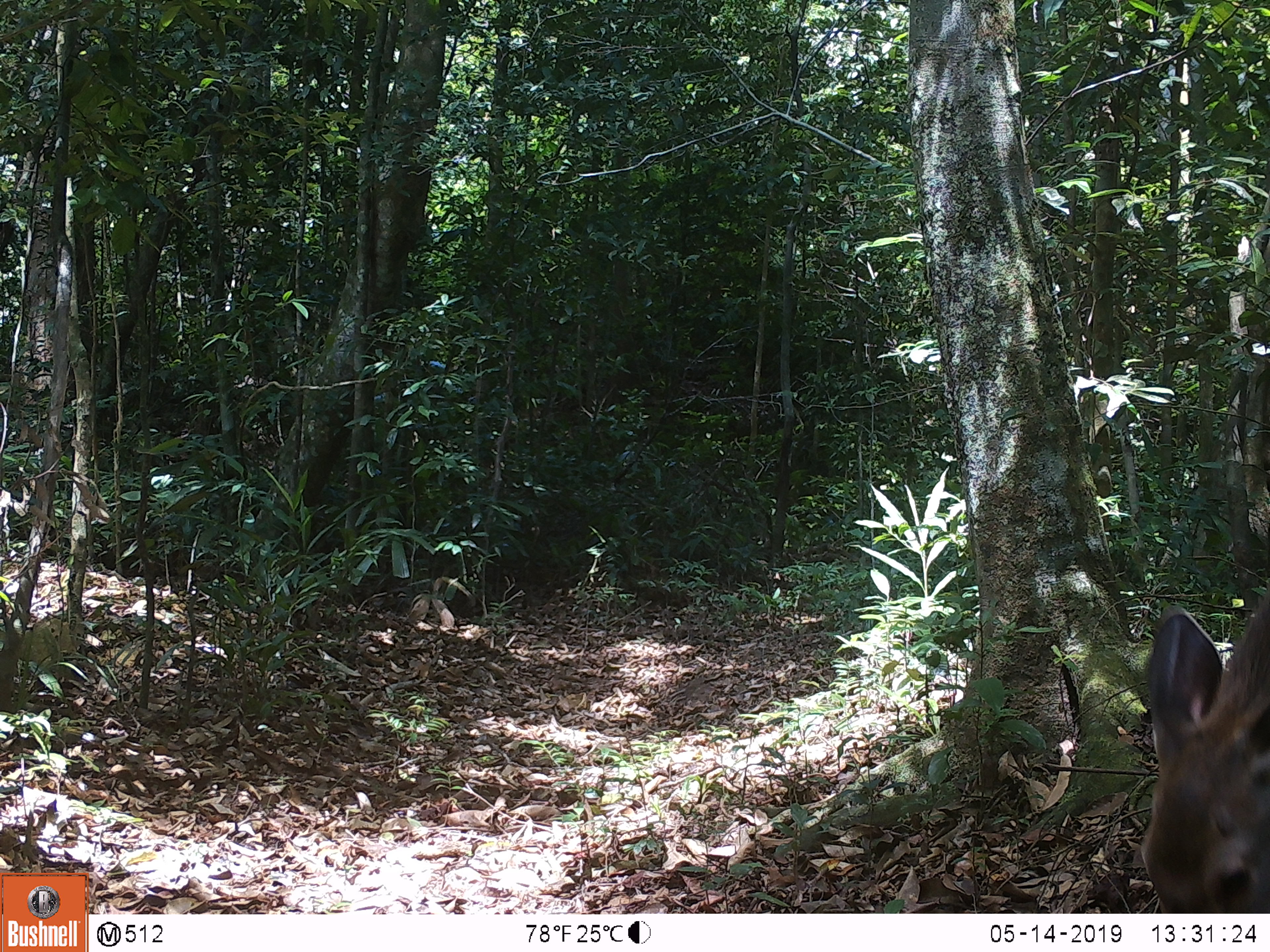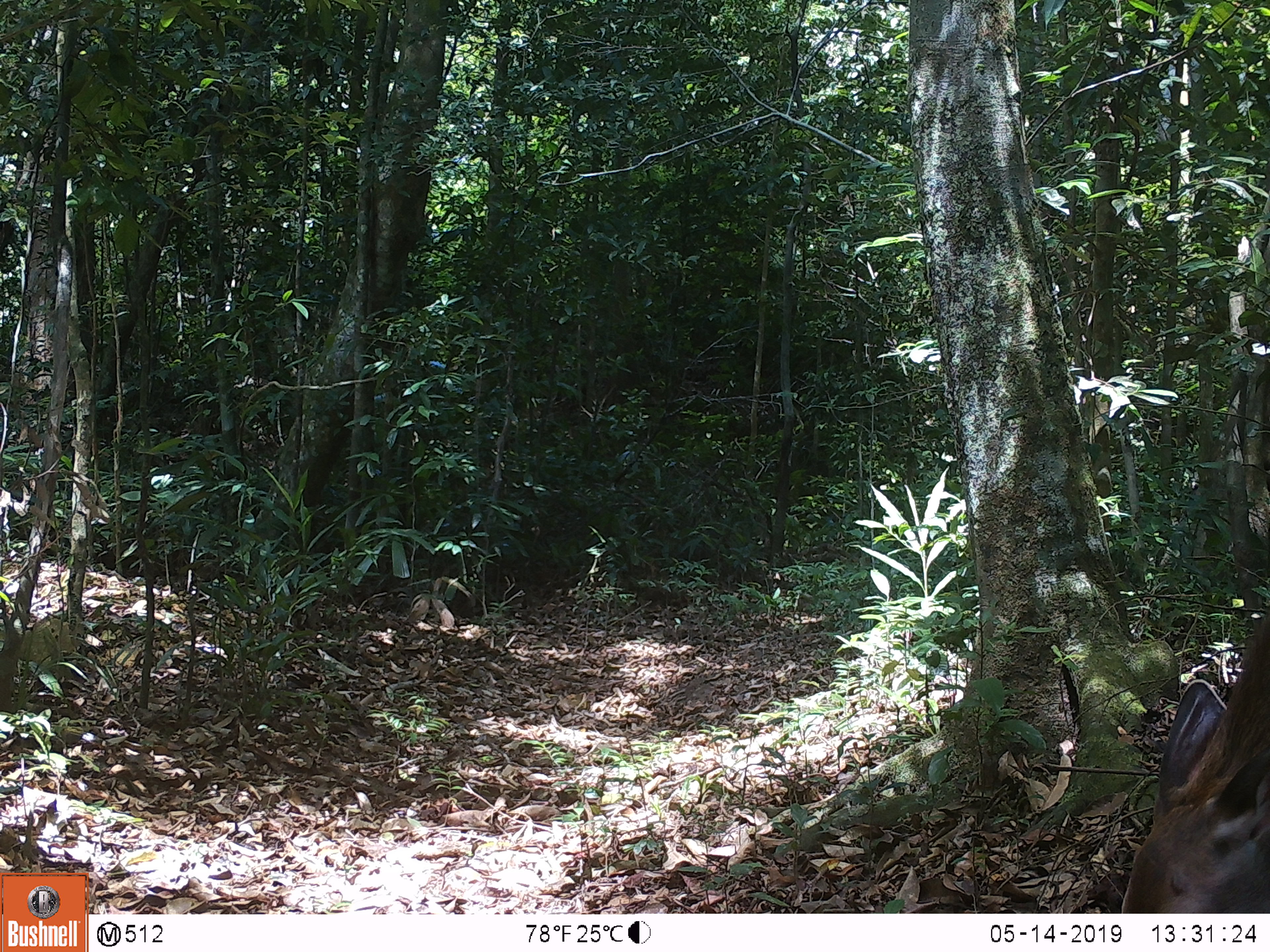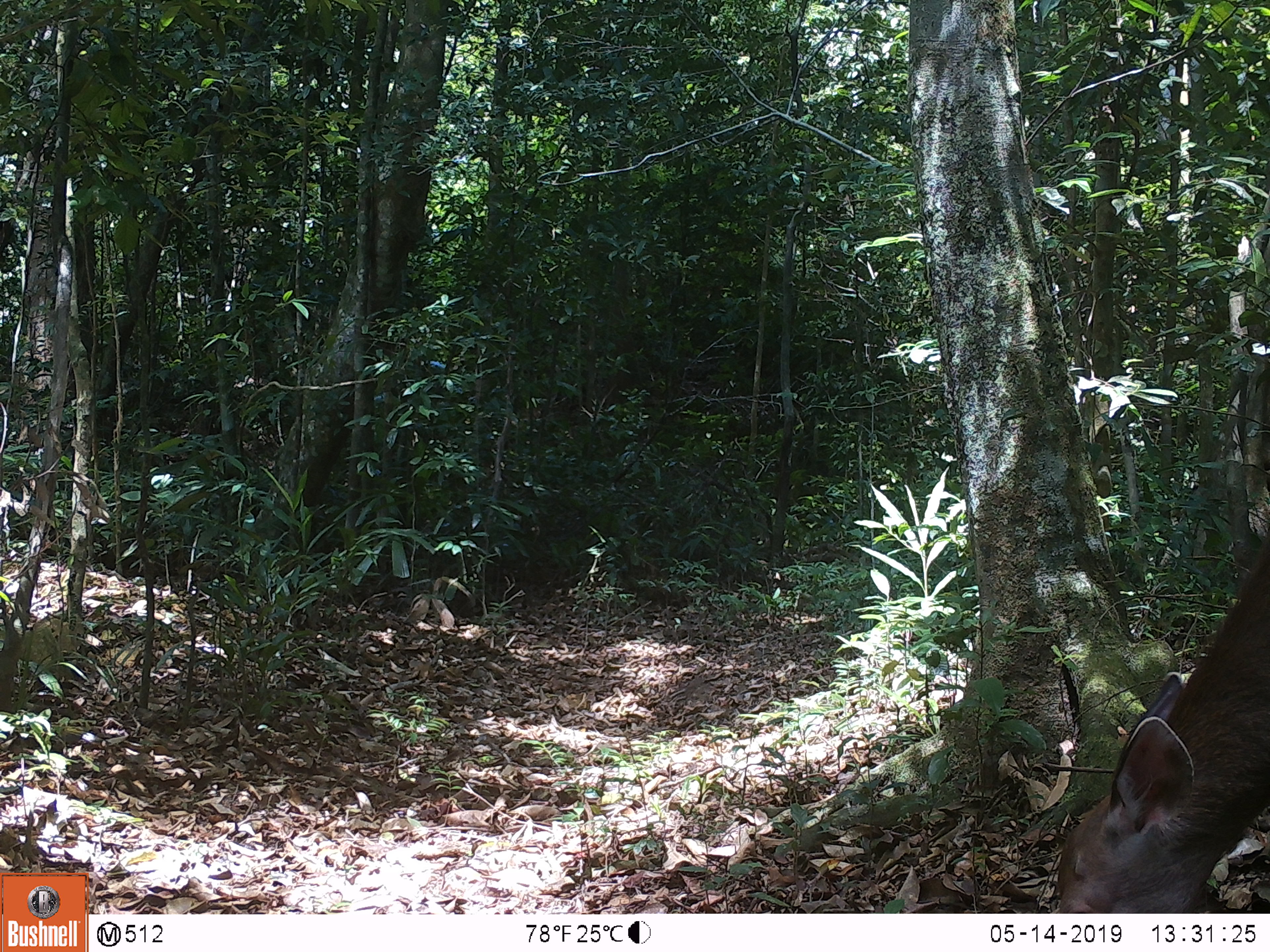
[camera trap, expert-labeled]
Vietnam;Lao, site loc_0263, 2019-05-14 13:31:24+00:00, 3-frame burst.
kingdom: Animalia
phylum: Chordata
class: Mammalia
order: Artiodactyla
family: Cervidae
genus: Rusa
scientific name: Rusa unicolor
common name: sambar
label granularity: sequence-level